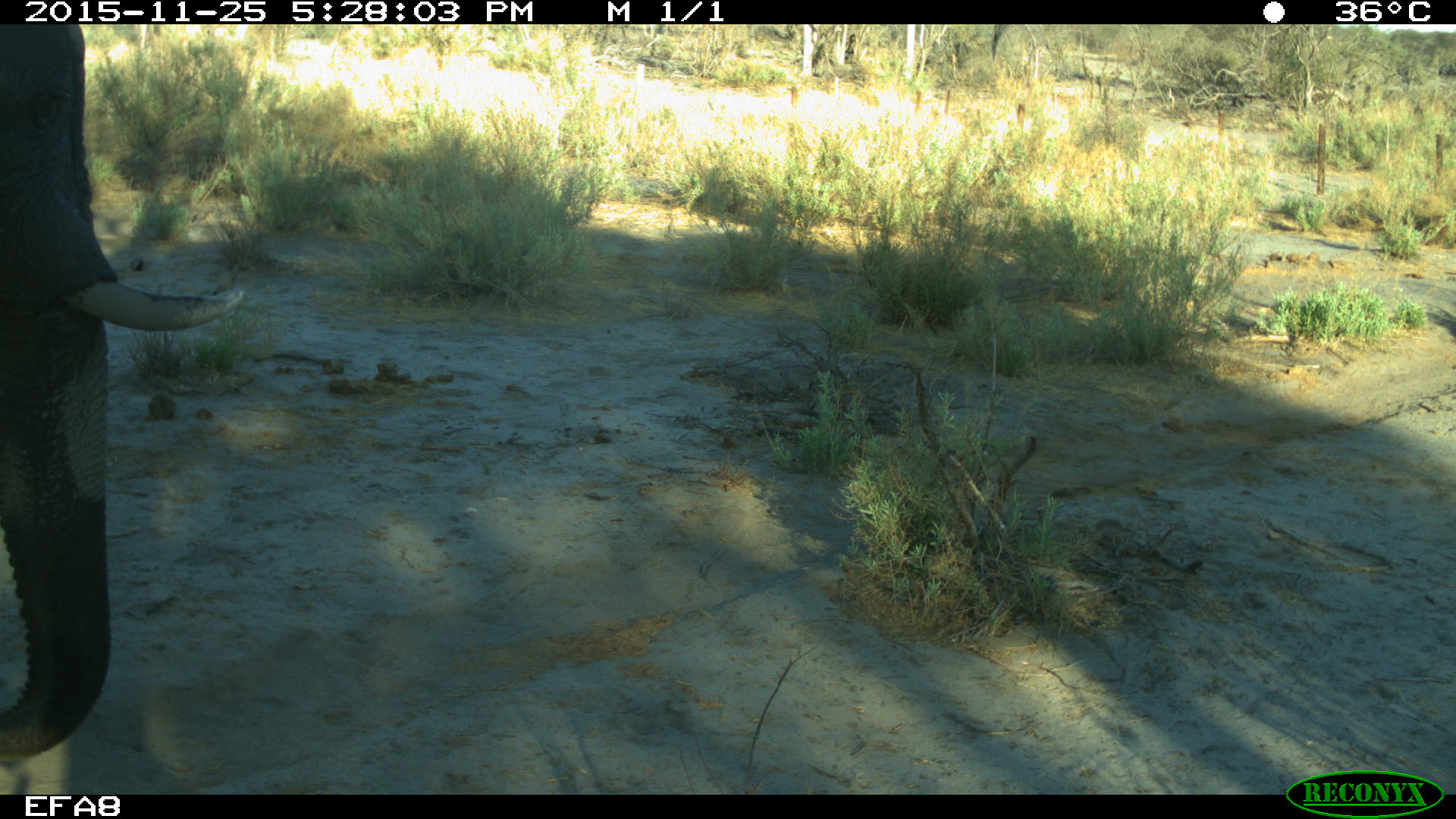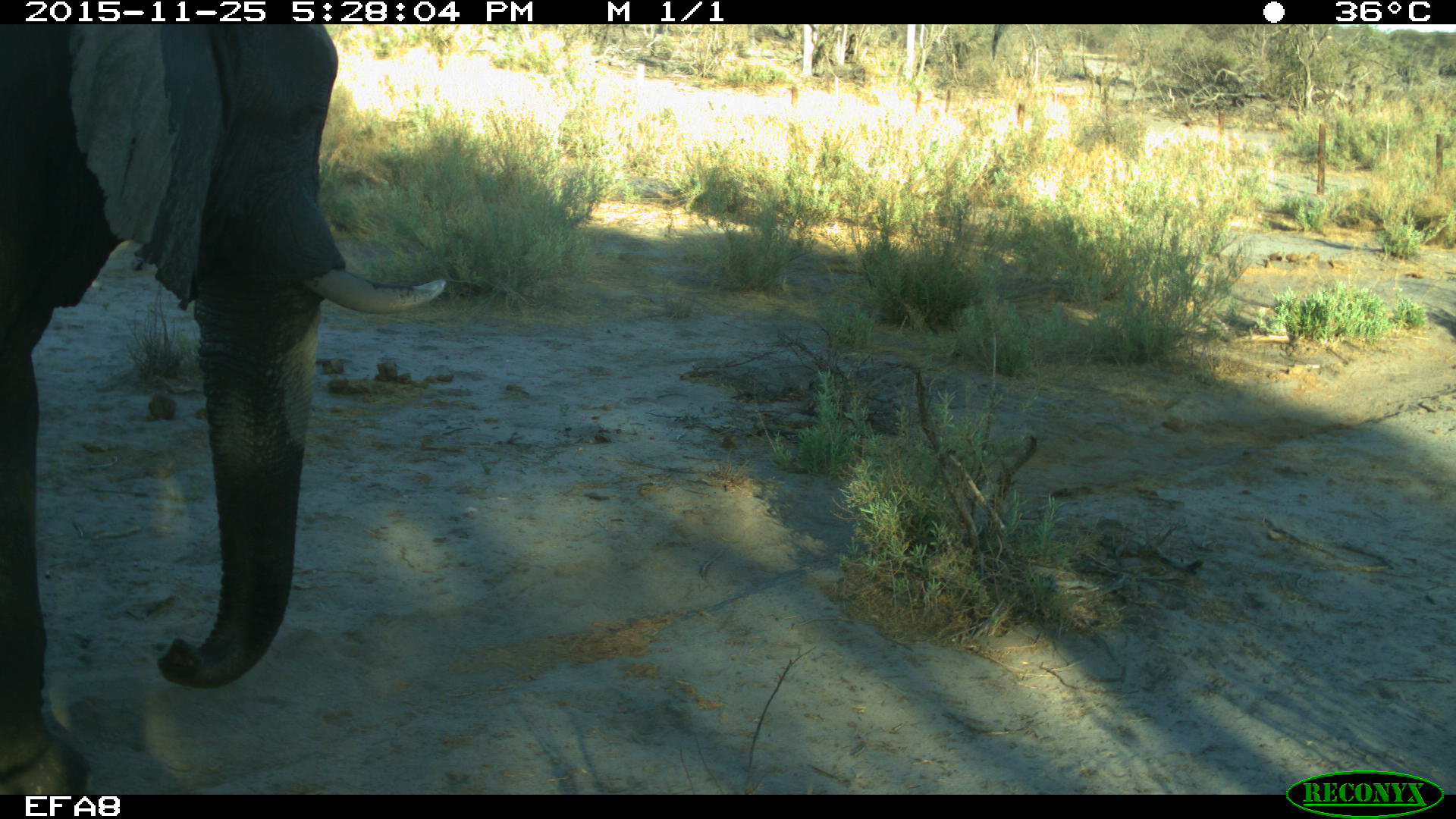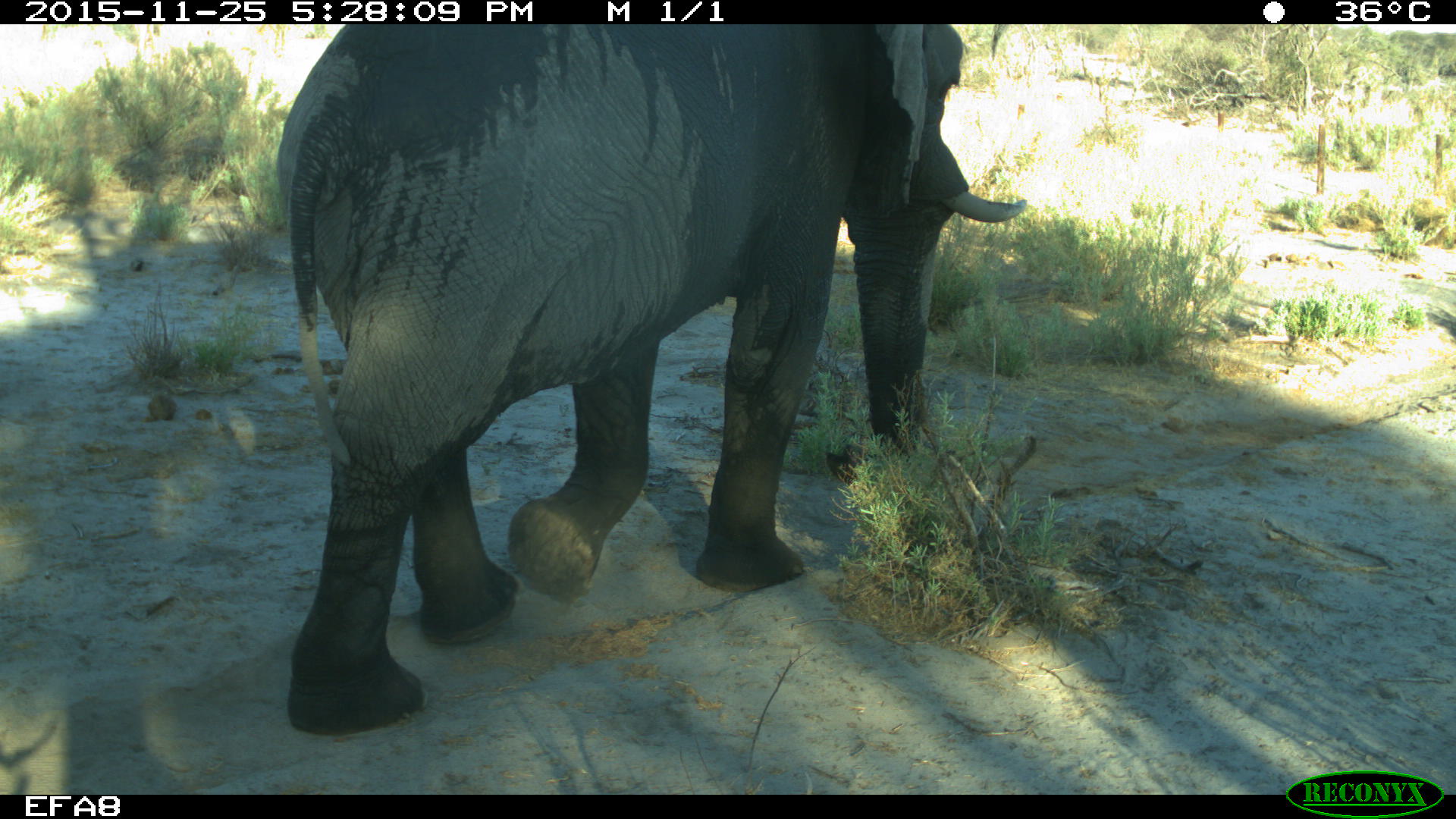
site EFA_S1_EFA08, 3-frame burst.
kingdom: Animalia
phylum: Chordata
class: Mammalia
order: Proboscidea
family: Elephantidae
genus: Loxodonta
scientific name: Loxodonta africana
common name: african bush elephant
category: elephant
Elephant (african bush elephant) (Loxodonta africana), count 1. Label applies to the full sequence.